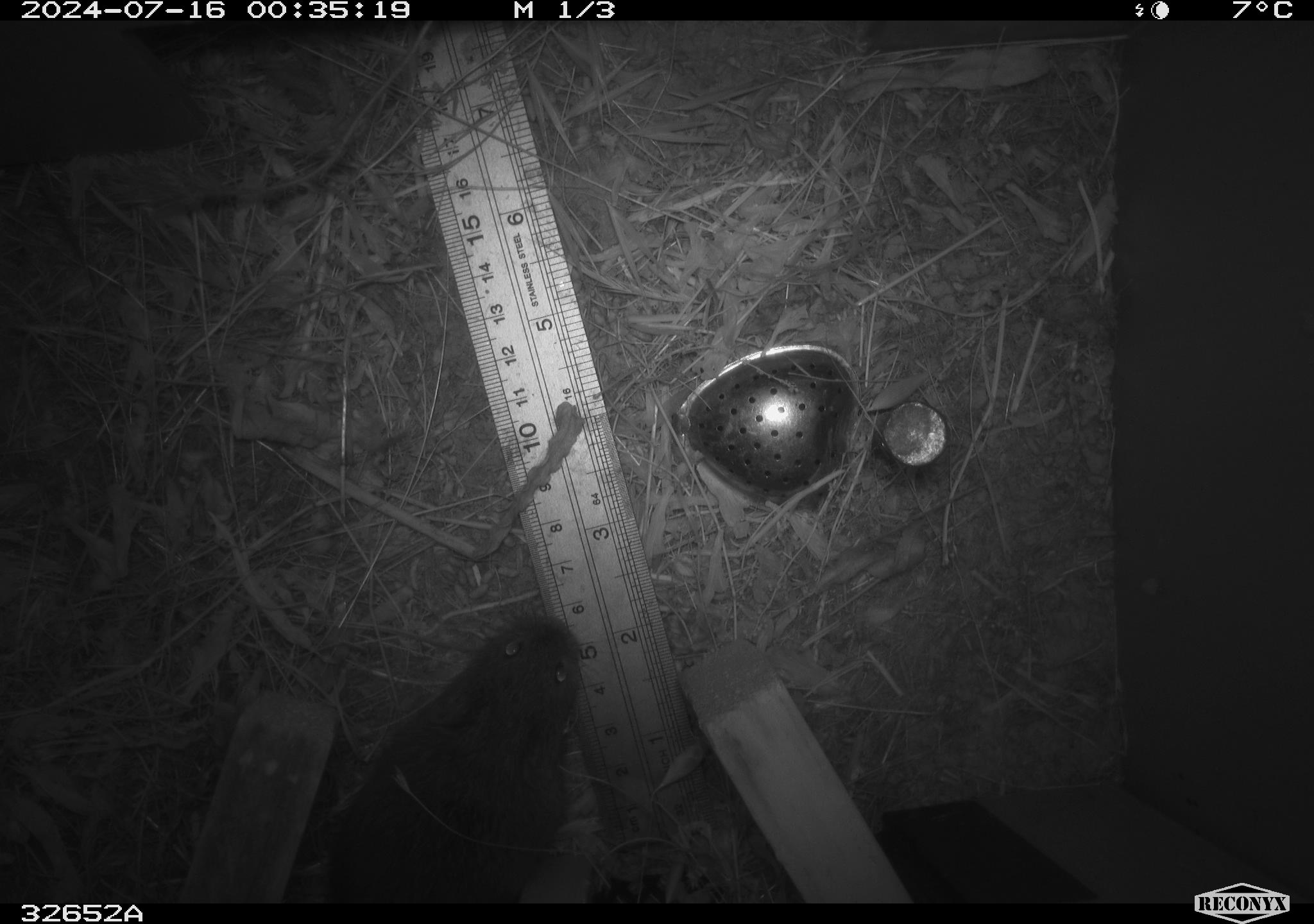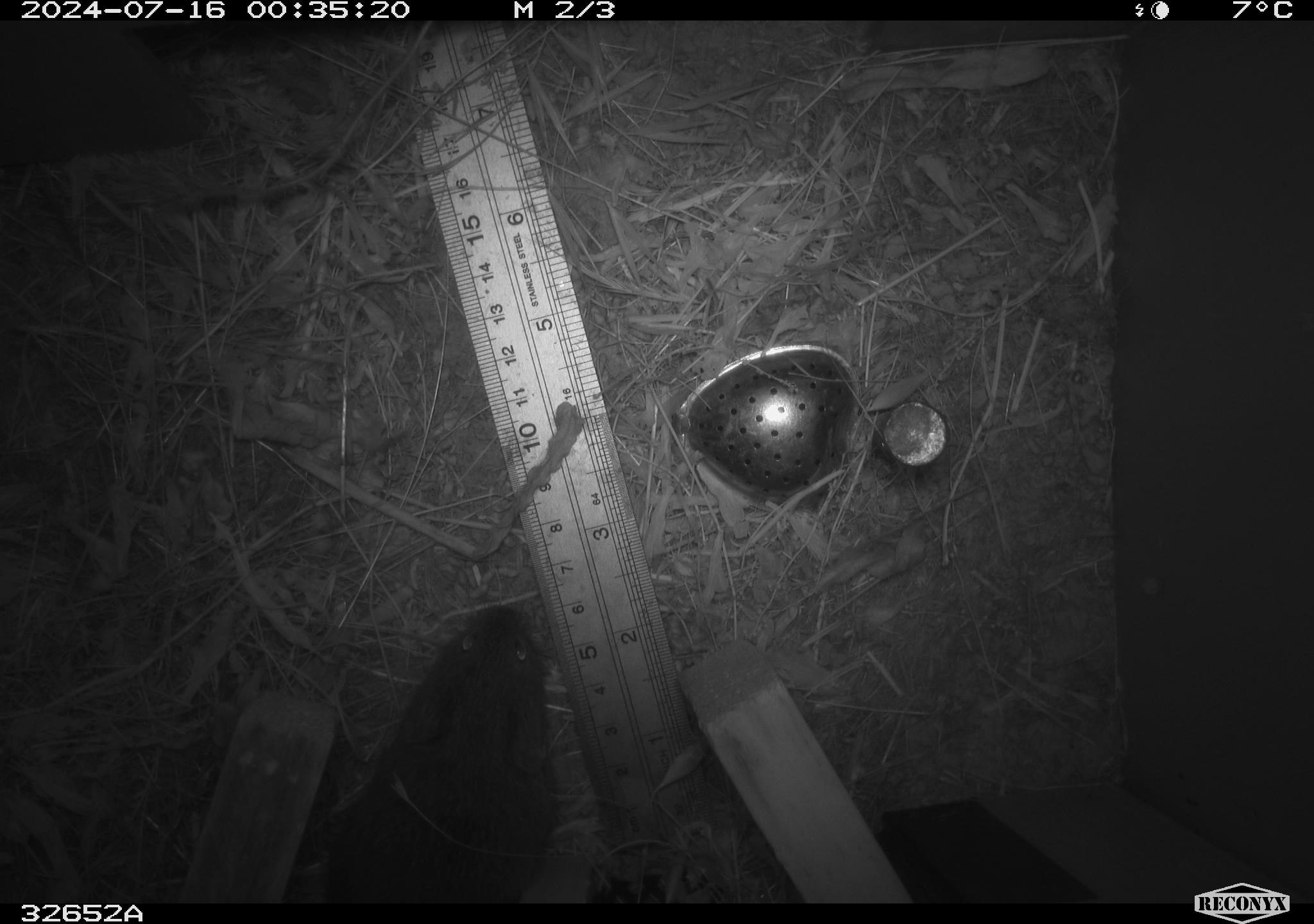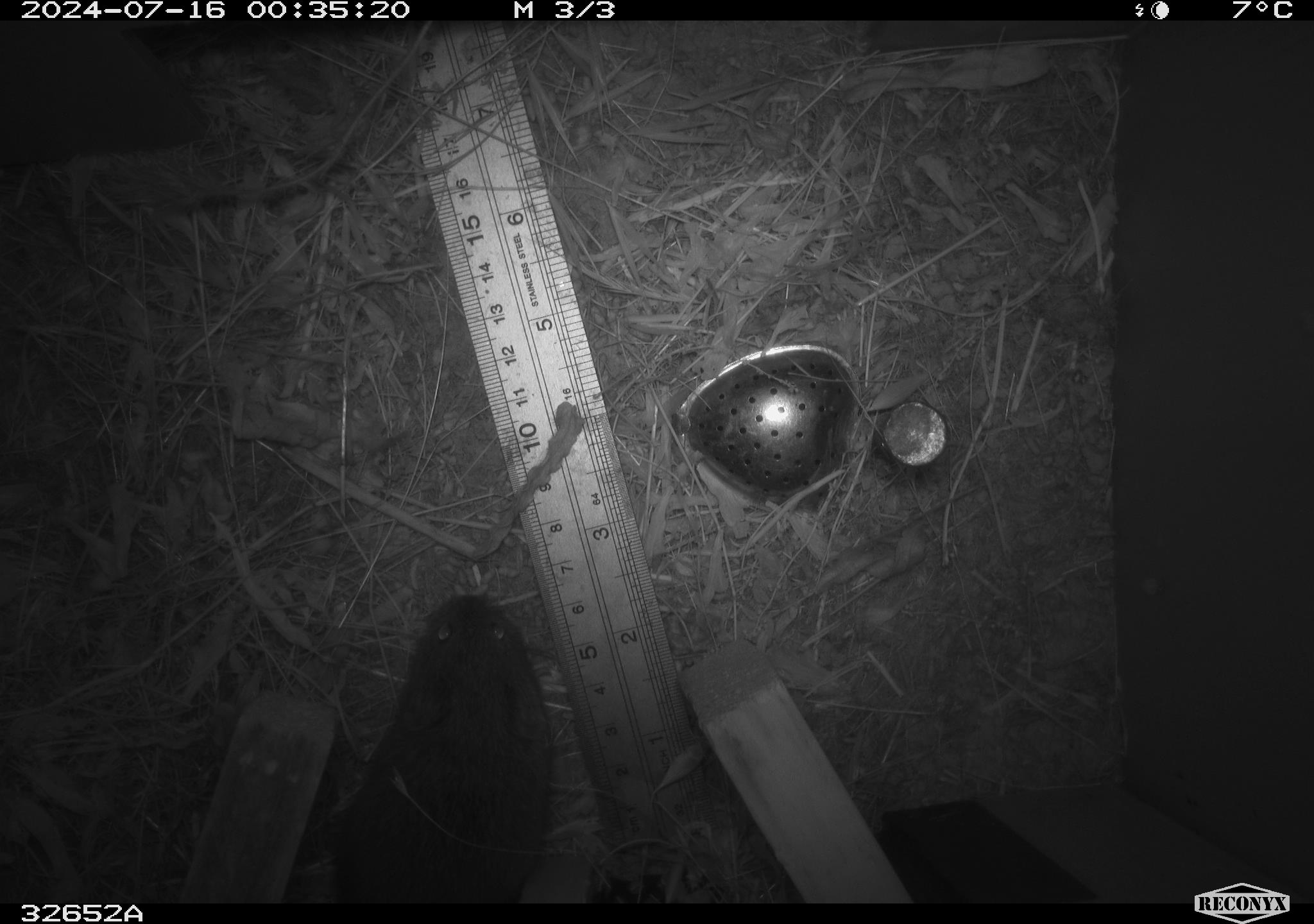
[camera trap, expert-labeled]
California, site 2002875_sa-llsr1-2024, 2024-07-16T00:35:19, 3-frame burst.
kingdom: Animalia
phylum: Chordata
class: Mammalia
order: Rodentia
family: Cricetidae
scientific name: Arvicolinae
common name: voles, lemmings, and muskrats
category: arvicolinae subfamily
Arvicolinae subfamily (voles, lemmings, and muskrats) (Arvicolinae).